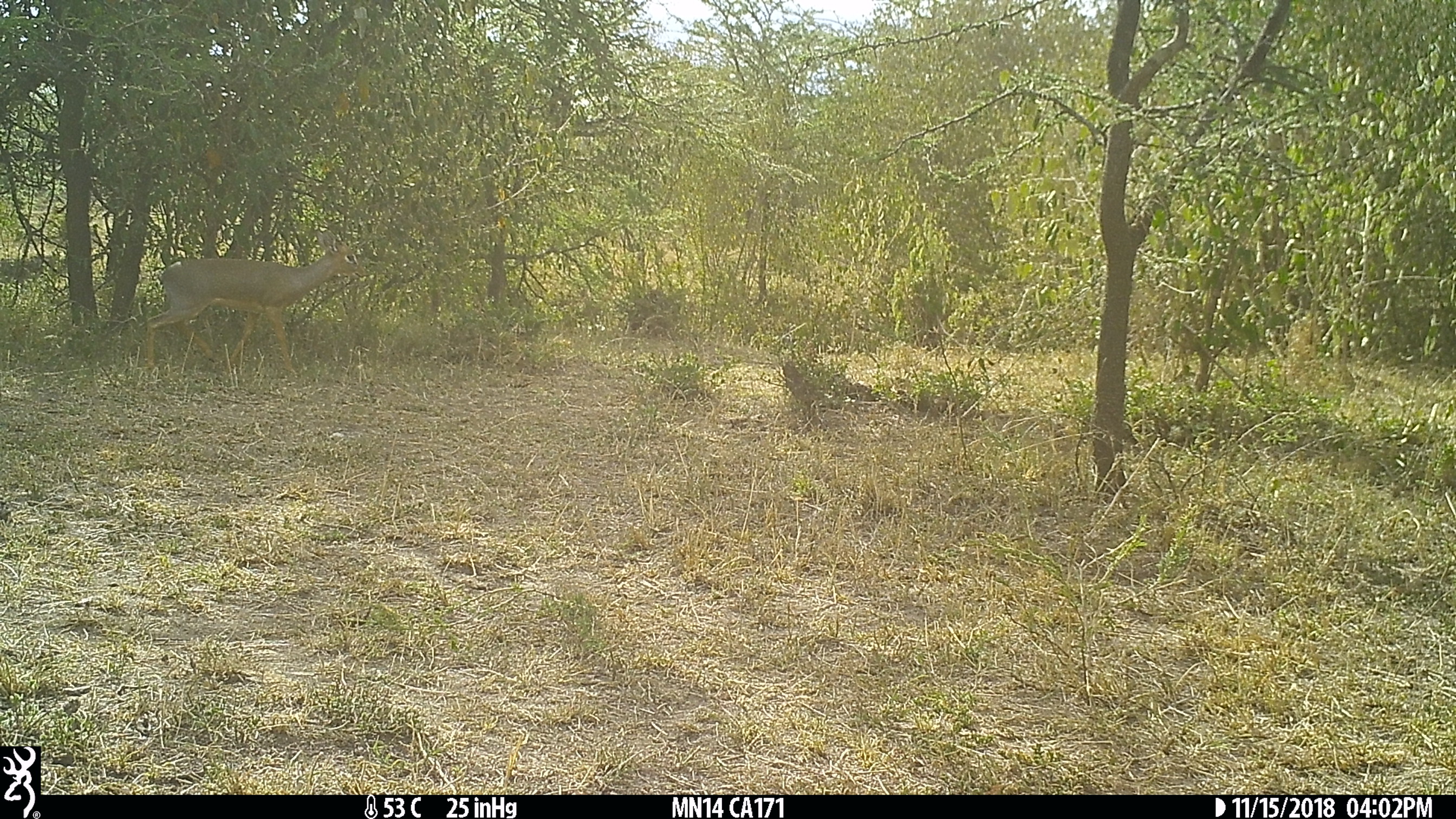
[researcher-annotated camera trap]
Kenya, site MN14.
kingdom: Animalia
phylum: Chordata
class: Mammalia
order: Artiodactyla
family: Bovidae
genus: Madoqua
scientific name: Madoqua kirkii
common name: kirk's dik-dik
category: dikdik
Dikdik (kirk's dik-dik) (Madoqua kirkii).